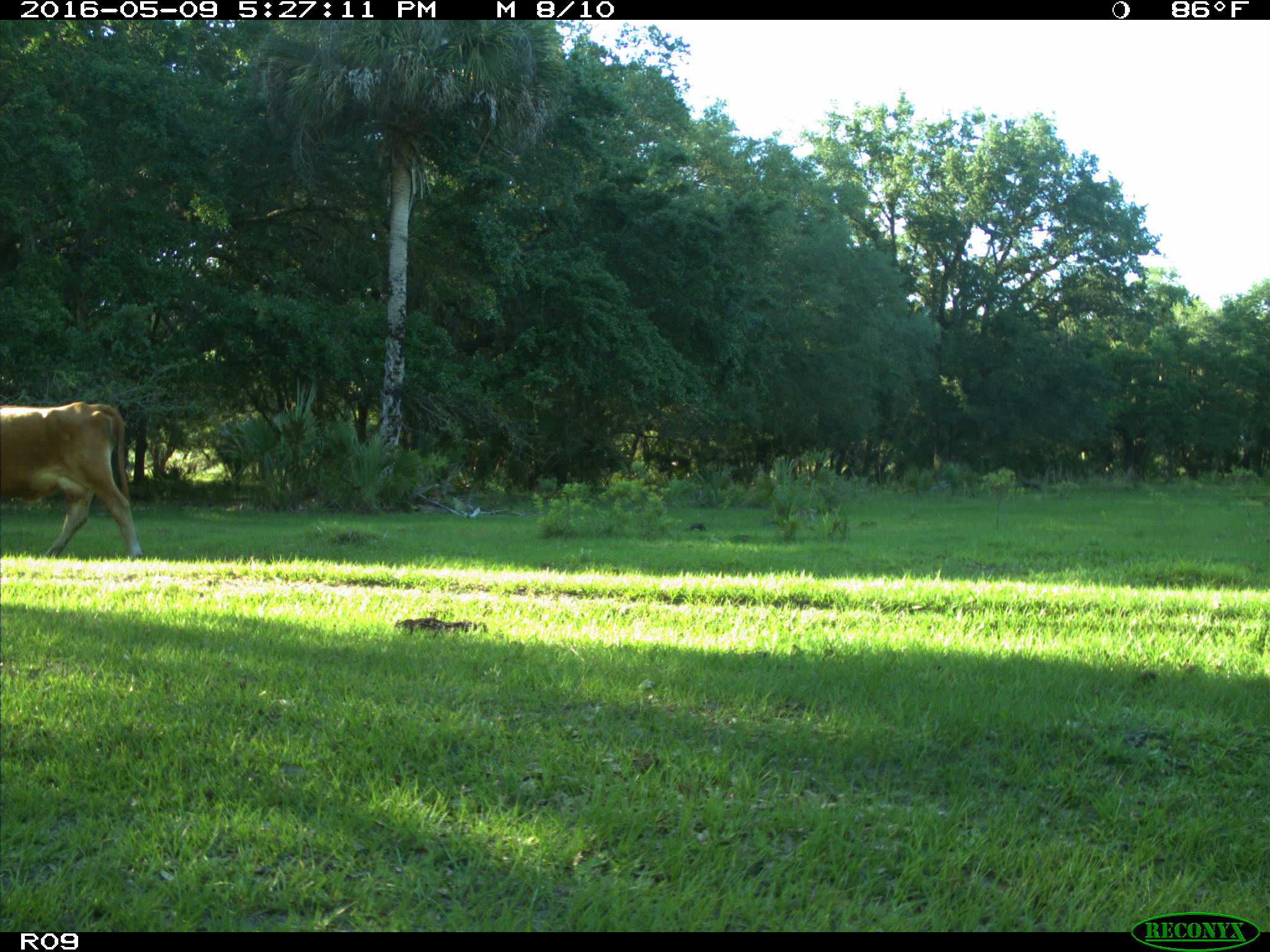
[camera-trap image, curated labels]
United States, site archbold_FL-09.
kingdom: Animalia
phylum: Chordata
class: Mammalia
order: Artiodactyla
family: Bovidae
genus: Bos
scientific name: Bos taurus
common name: domestic cow